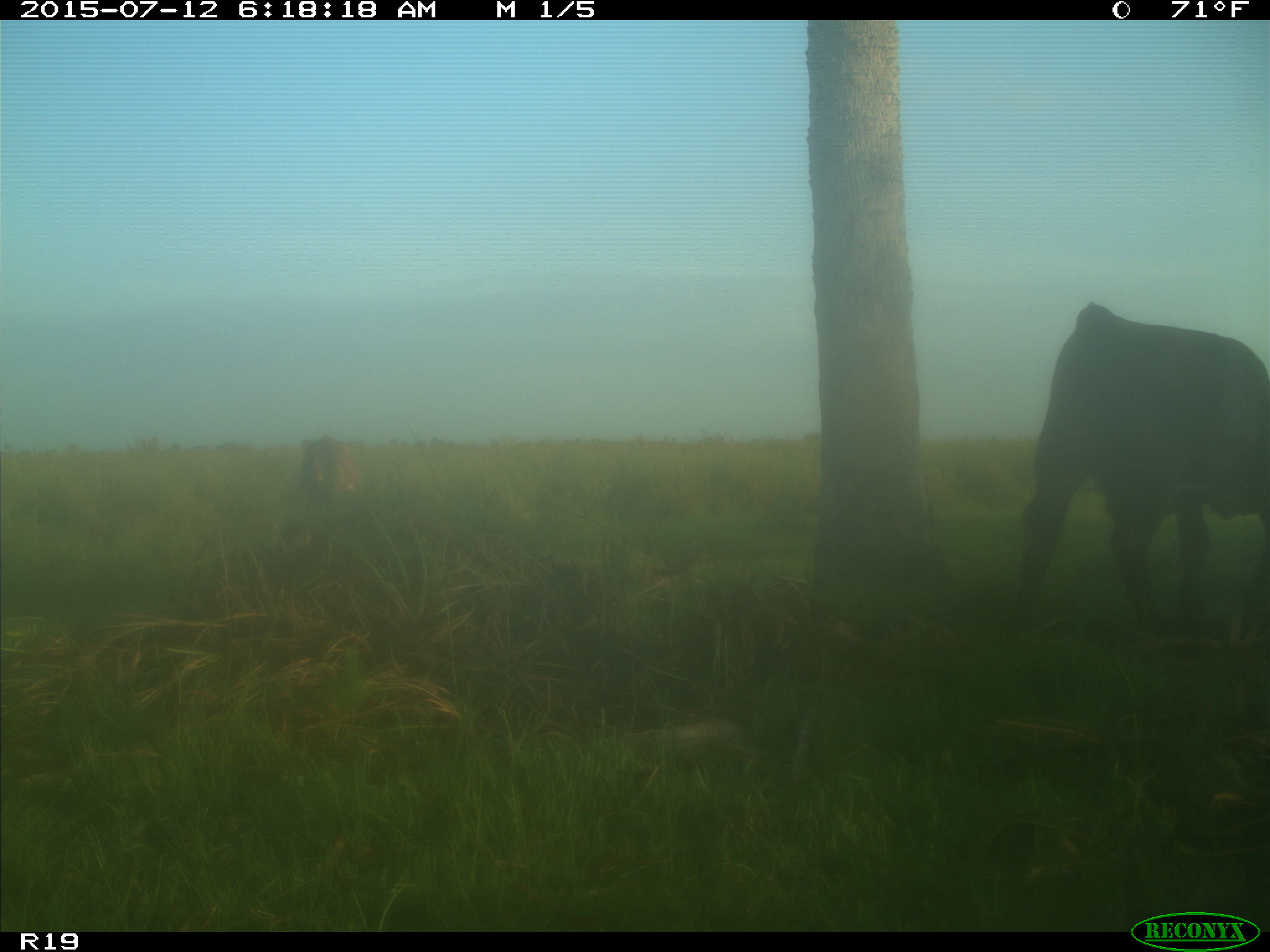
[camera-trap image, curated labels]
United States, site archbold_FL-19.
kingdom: Animalia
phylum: Chordata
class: Mammalia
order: Artiodactyla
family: Bovidae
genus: Bos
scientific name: Bos taurus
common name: domestic cow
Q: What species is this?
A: Bos taurus (domestic cow).